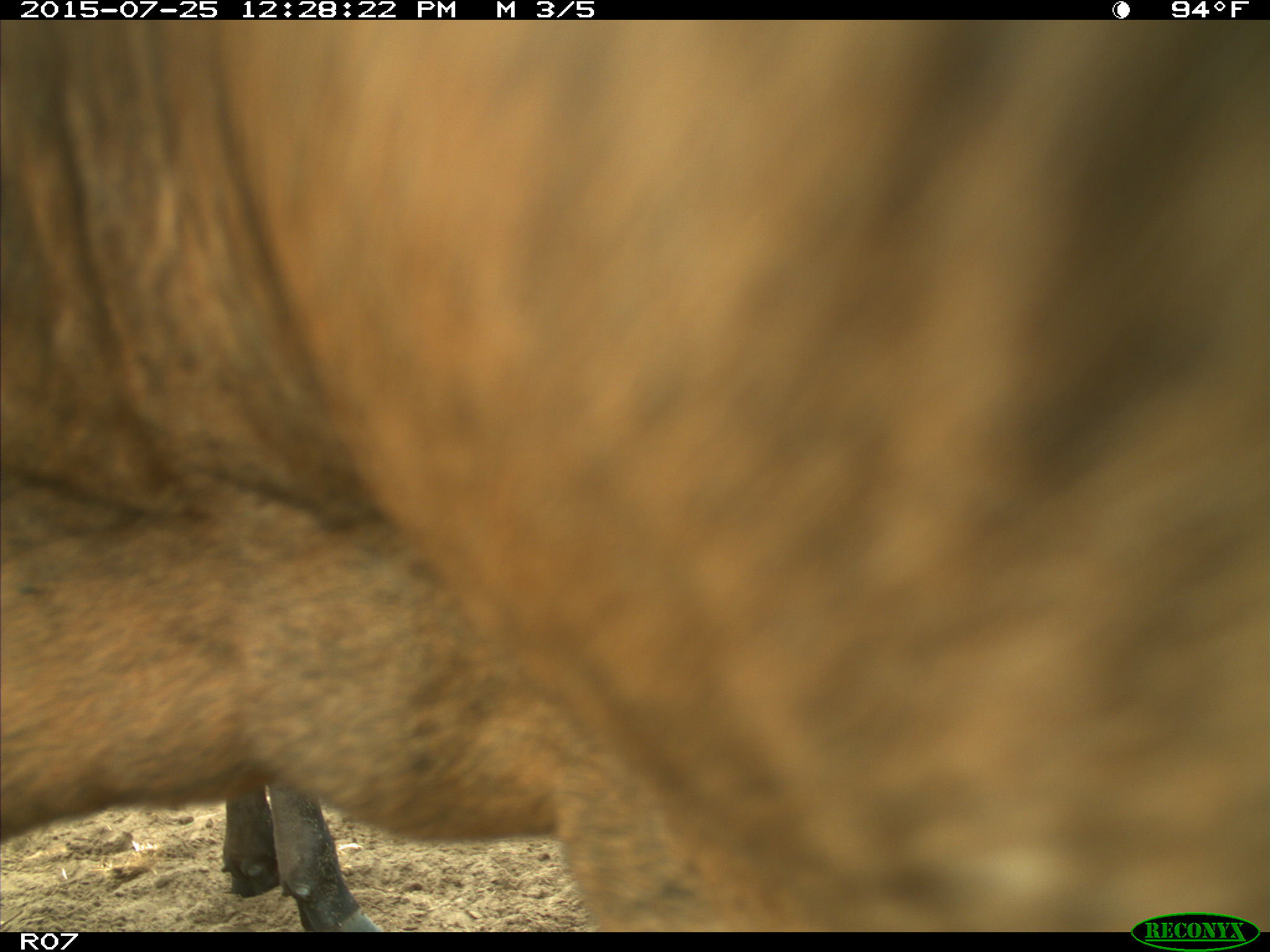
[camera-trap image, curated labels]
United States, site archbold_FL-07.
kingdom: Animalia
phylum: Chordata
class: Mammalia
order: Artiodactyla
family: Bovidae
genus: Bos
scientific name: Bos taurus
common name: domestic cow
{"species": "Bos taurus (domestic cow)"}